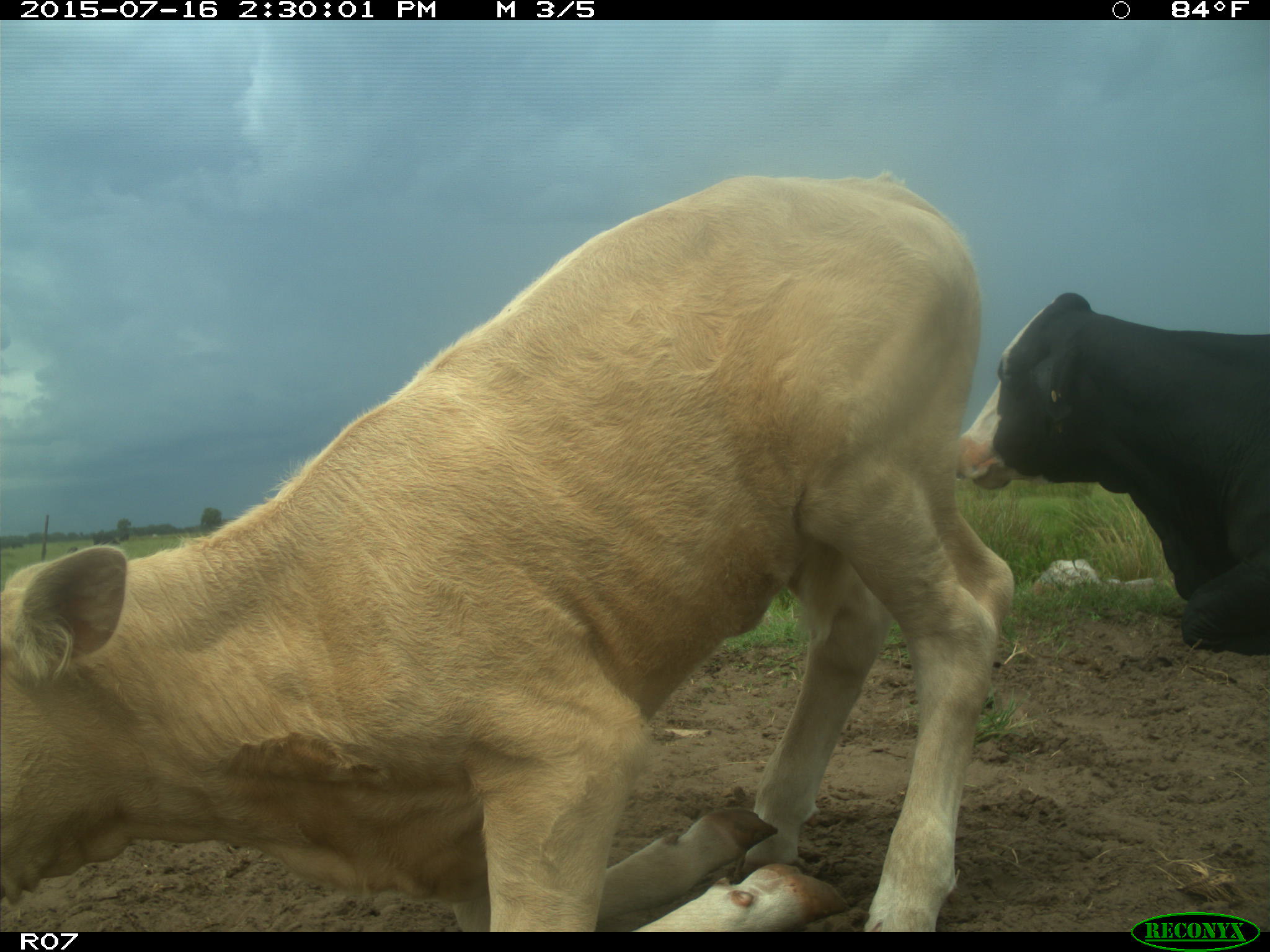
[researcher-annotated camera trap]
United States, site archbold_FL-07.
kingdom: Animalia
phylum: Chordata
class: Mammalia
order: Artiodactyla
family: Bovidae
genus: Bos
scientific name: Bos taurus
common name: domestic cow